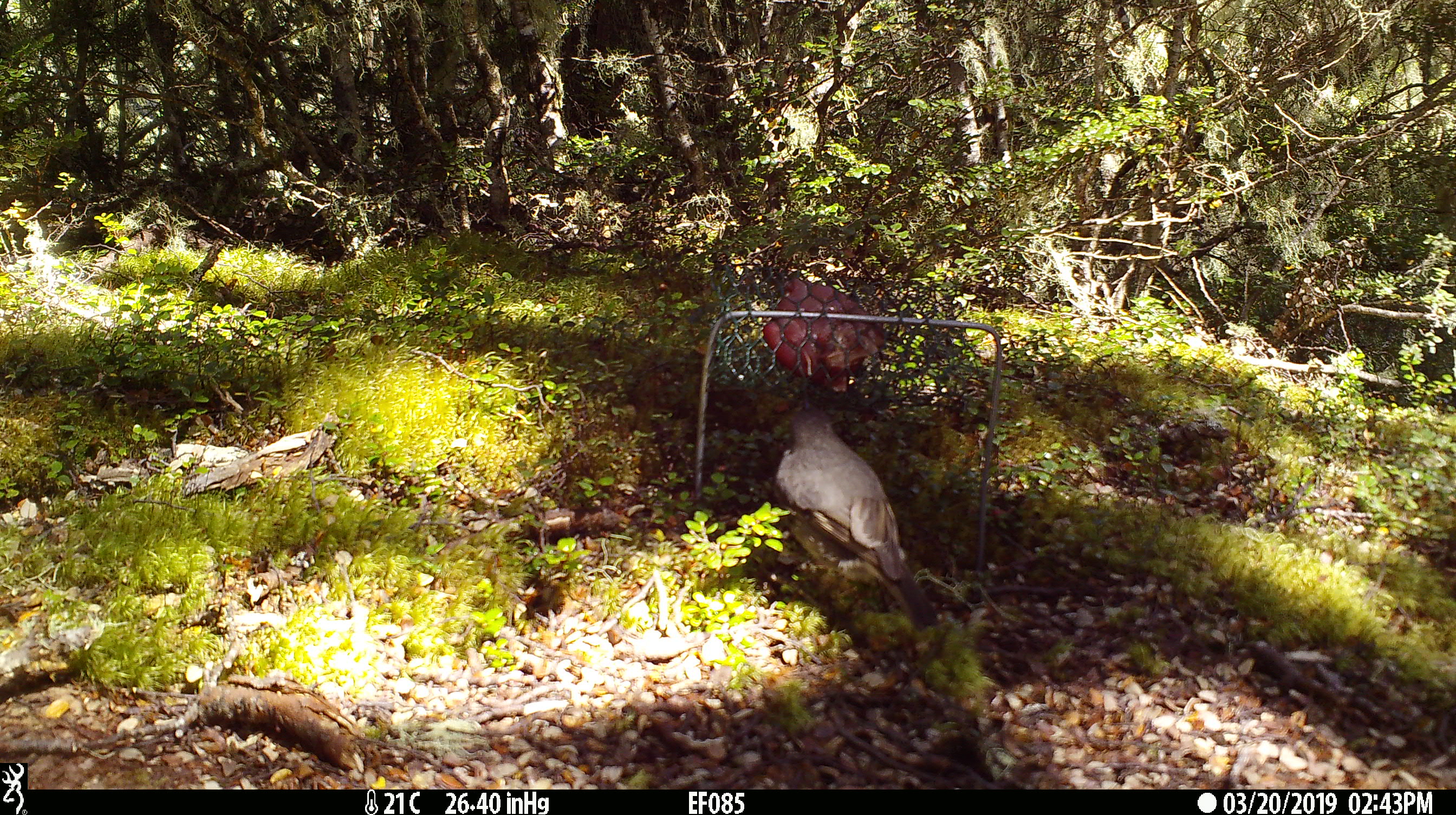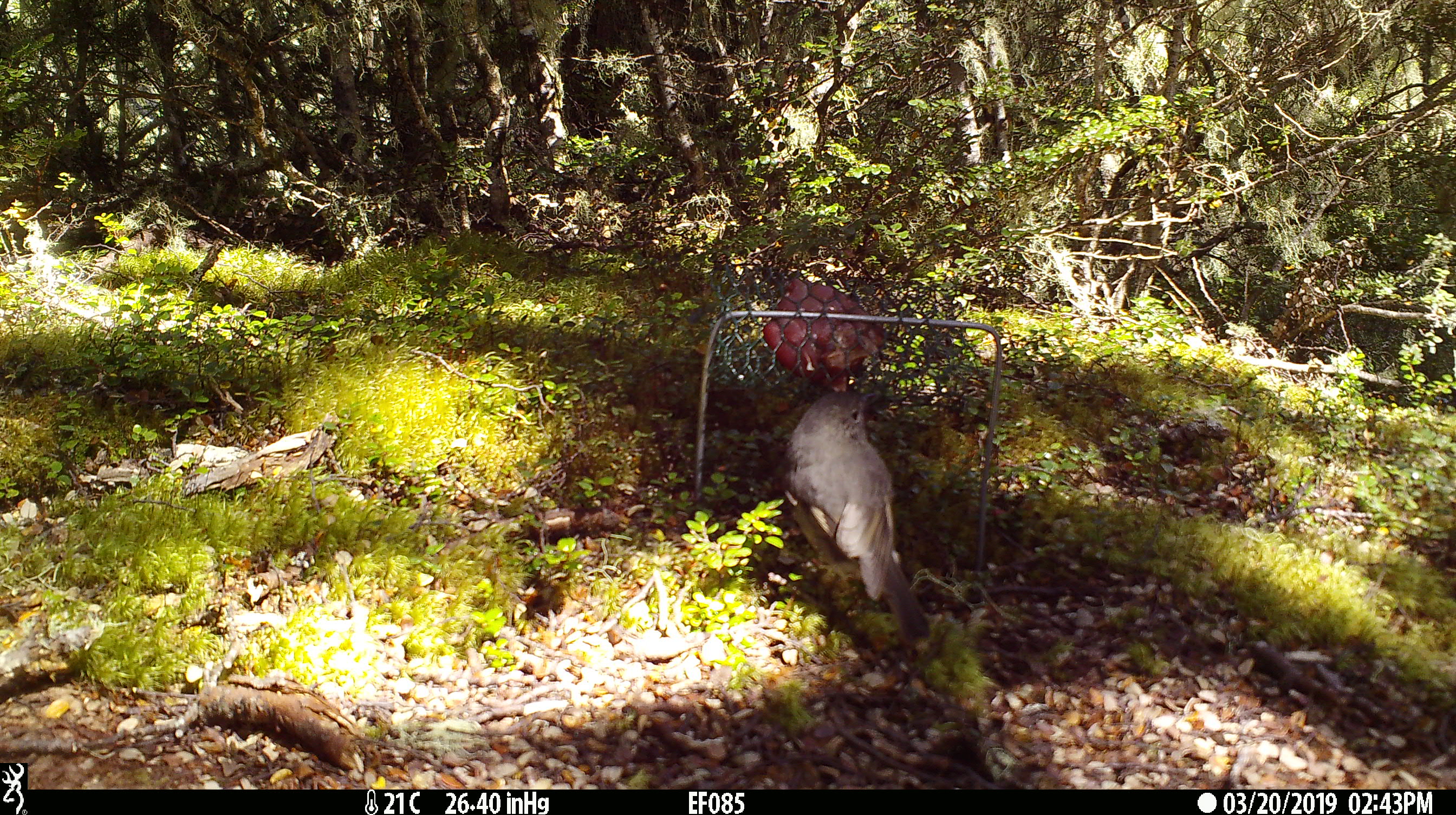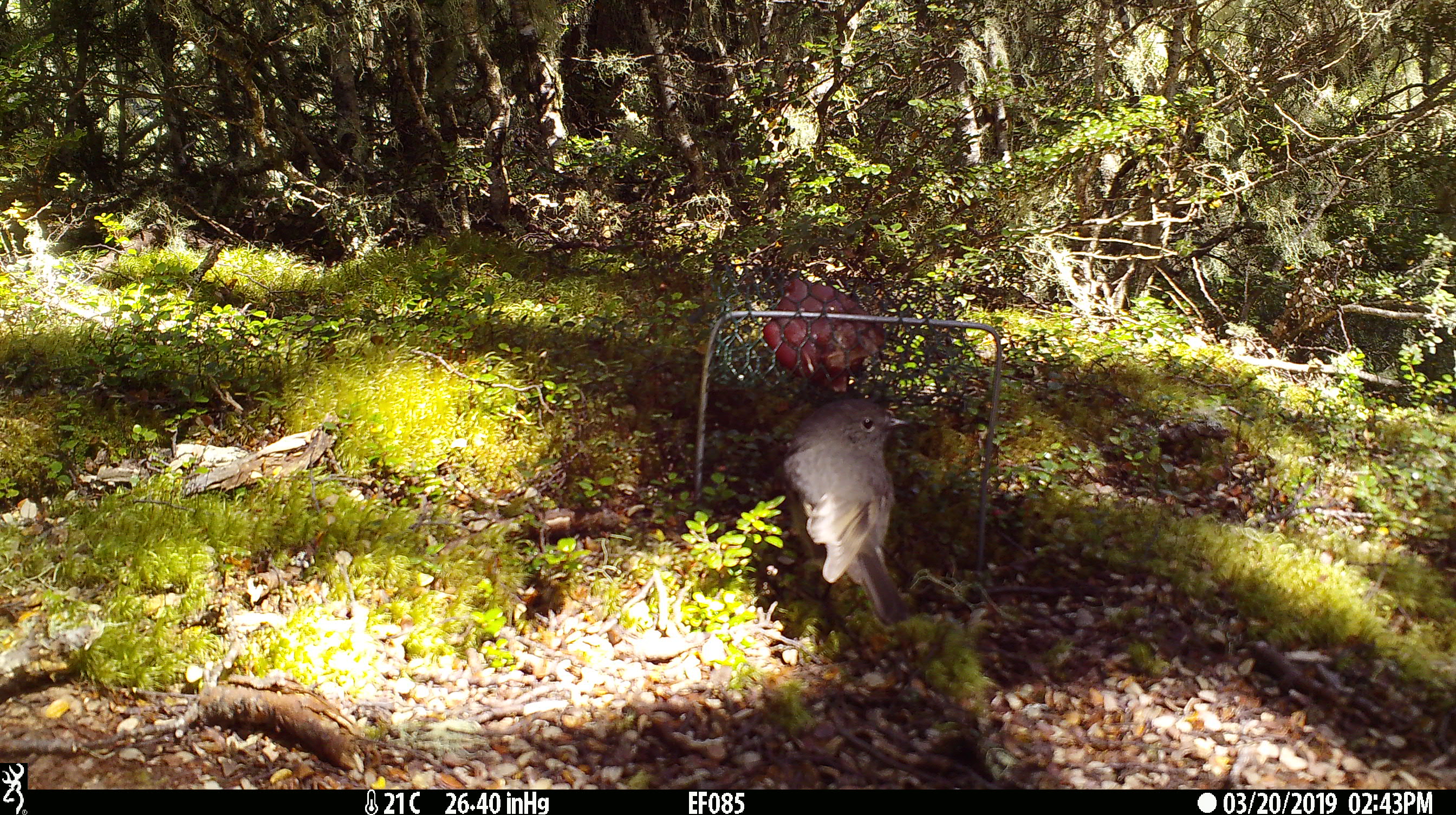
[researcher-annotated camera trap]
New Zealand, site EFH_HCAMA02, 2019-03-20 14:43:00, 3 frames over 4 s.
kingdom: Animalia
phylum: Chordata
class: Aves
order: Passeriformes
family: Petroicidae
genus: Petroica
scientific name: Petroica australis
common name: new zealand robin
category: robin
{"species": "robin (new zealand robin) (Petroica australis)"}